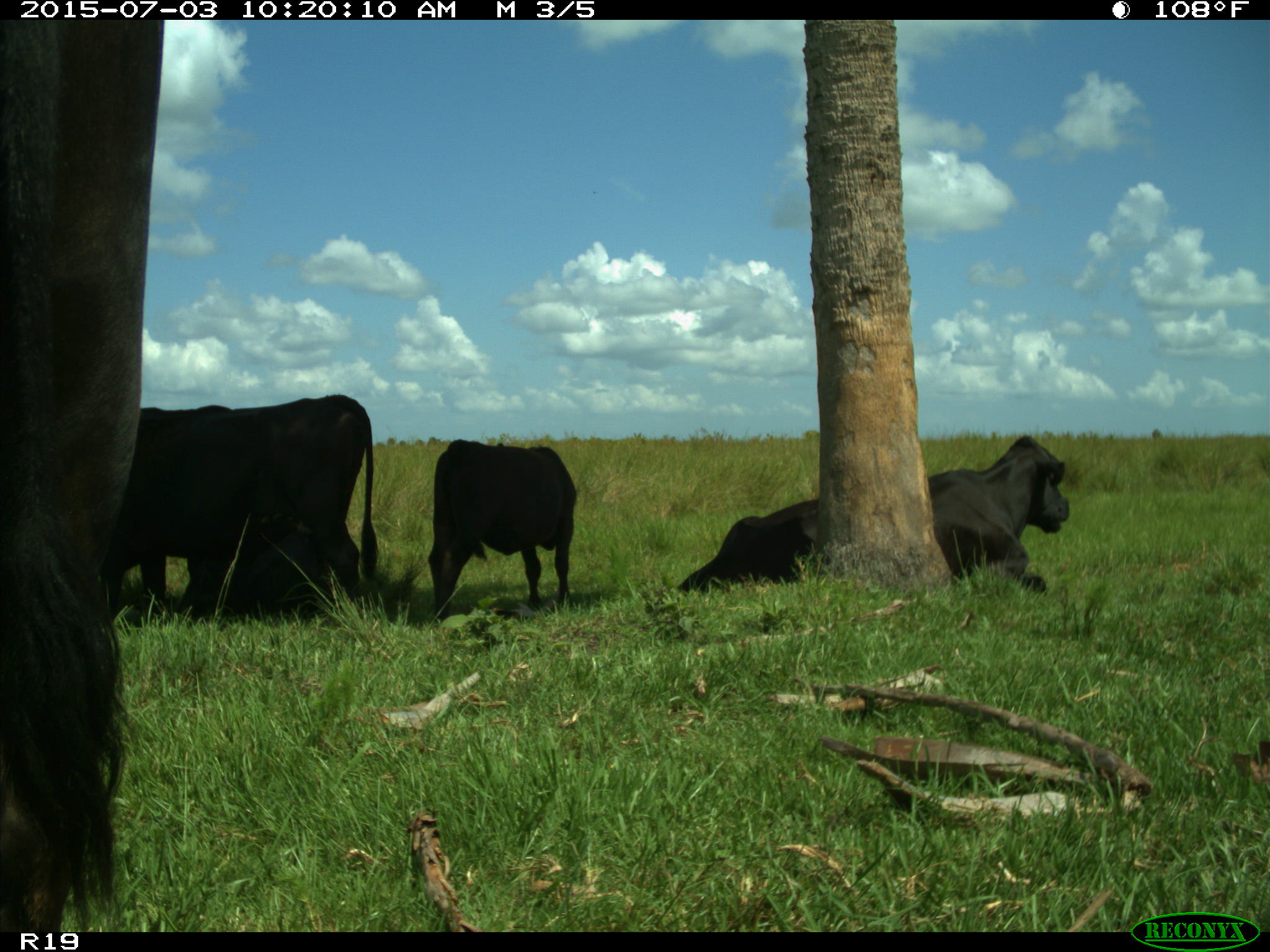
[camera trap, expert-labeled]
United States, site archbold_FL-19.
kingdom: Animalia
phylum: Chordata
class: Mammalia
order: Artiodactyla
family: Bovidae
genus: Bos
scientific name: Bos taurus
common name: domestic cow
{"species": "Bos taurus (domestic cow)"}